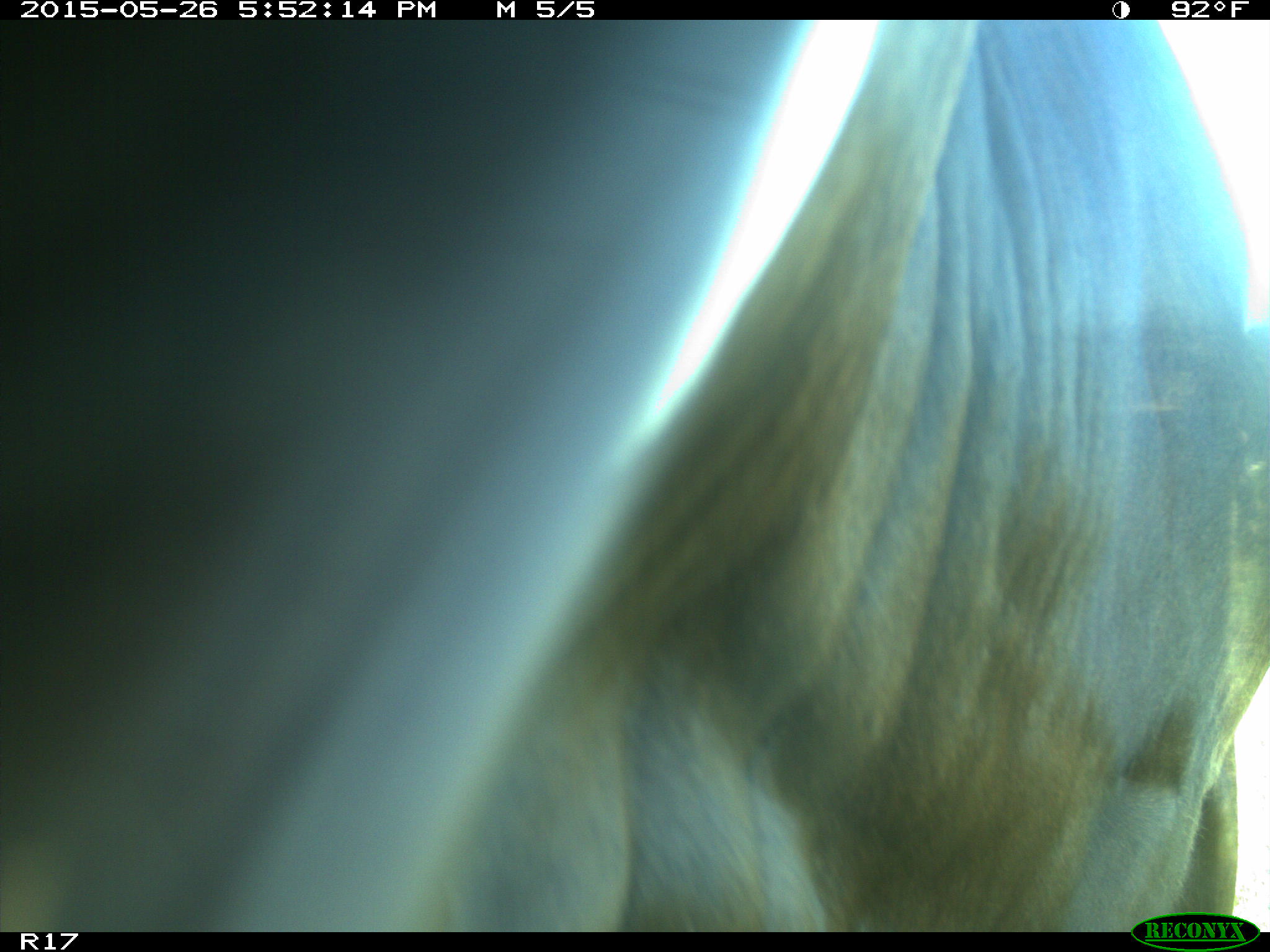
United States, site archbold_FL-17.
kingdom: Animalia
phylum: Chordata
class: Mammalia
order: Artiodactyla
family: Bovidae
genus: Bos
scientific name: Bos taurus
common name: domestic cow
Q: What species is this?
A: Bos taurus (domestic cow).